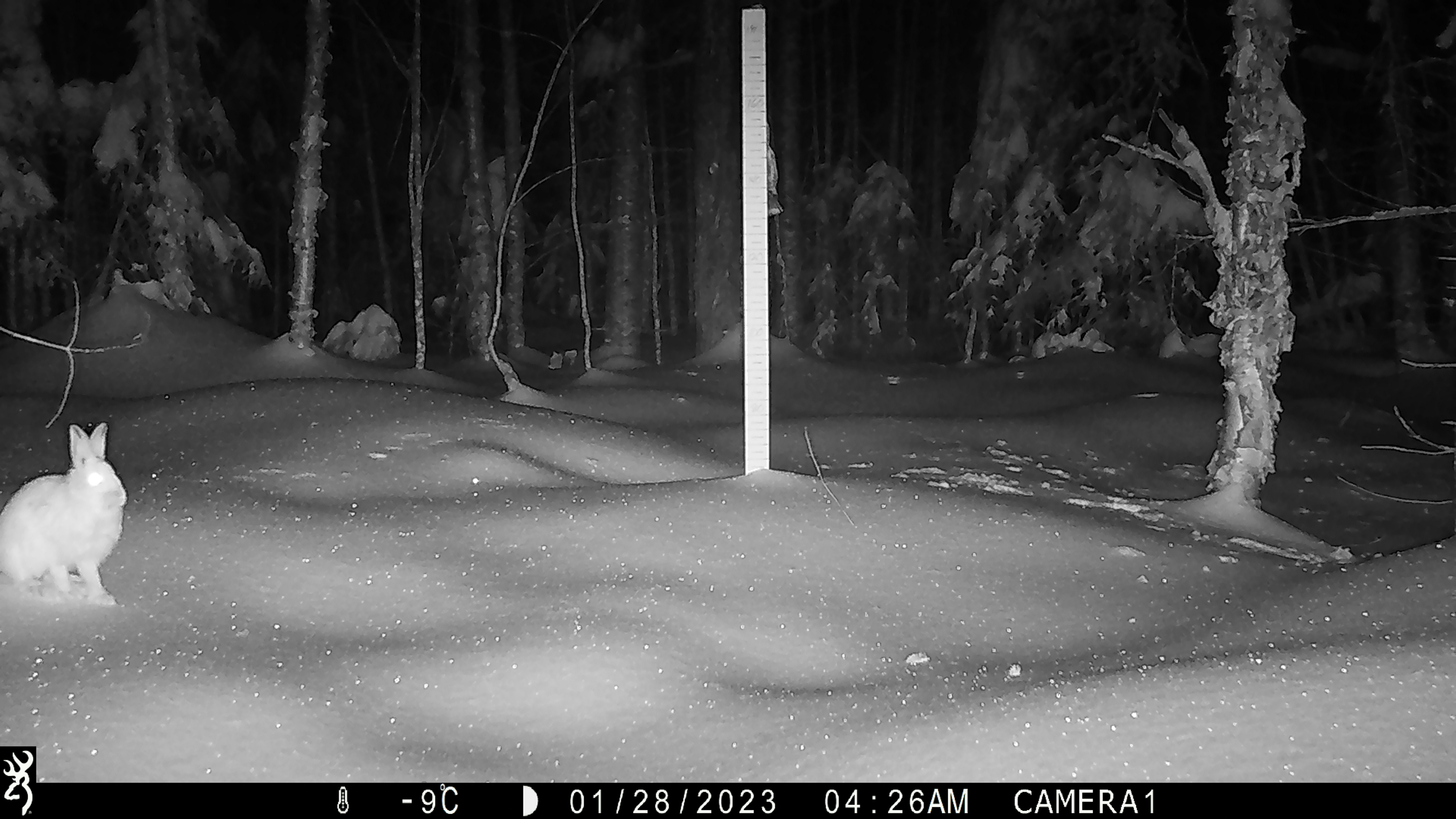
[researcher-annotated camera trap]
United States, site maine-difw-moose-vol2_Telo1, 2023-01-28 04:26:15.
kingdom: Animalia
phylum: Chordata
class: Mammalia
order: Lagomorpha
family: Leporidae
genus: Sylvilagus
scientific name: Sylvilagus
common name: cottontail rabbit